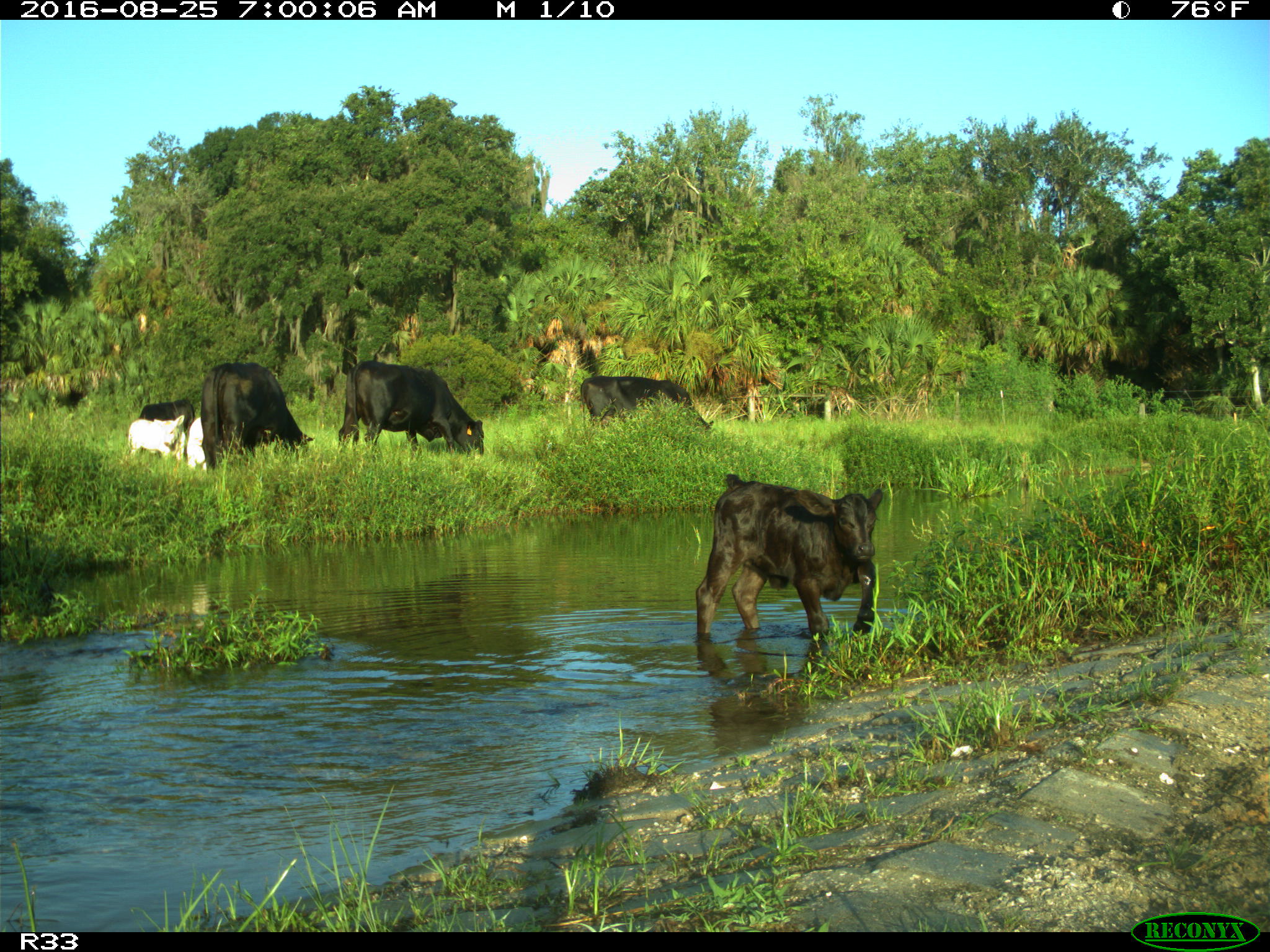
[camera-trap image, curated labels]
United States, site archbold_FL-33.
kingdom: Animalia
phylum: Chordata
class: Mammalia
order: Artiodactyla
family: Bovidae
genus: Bos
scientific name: Bos taurus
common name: domestic cow